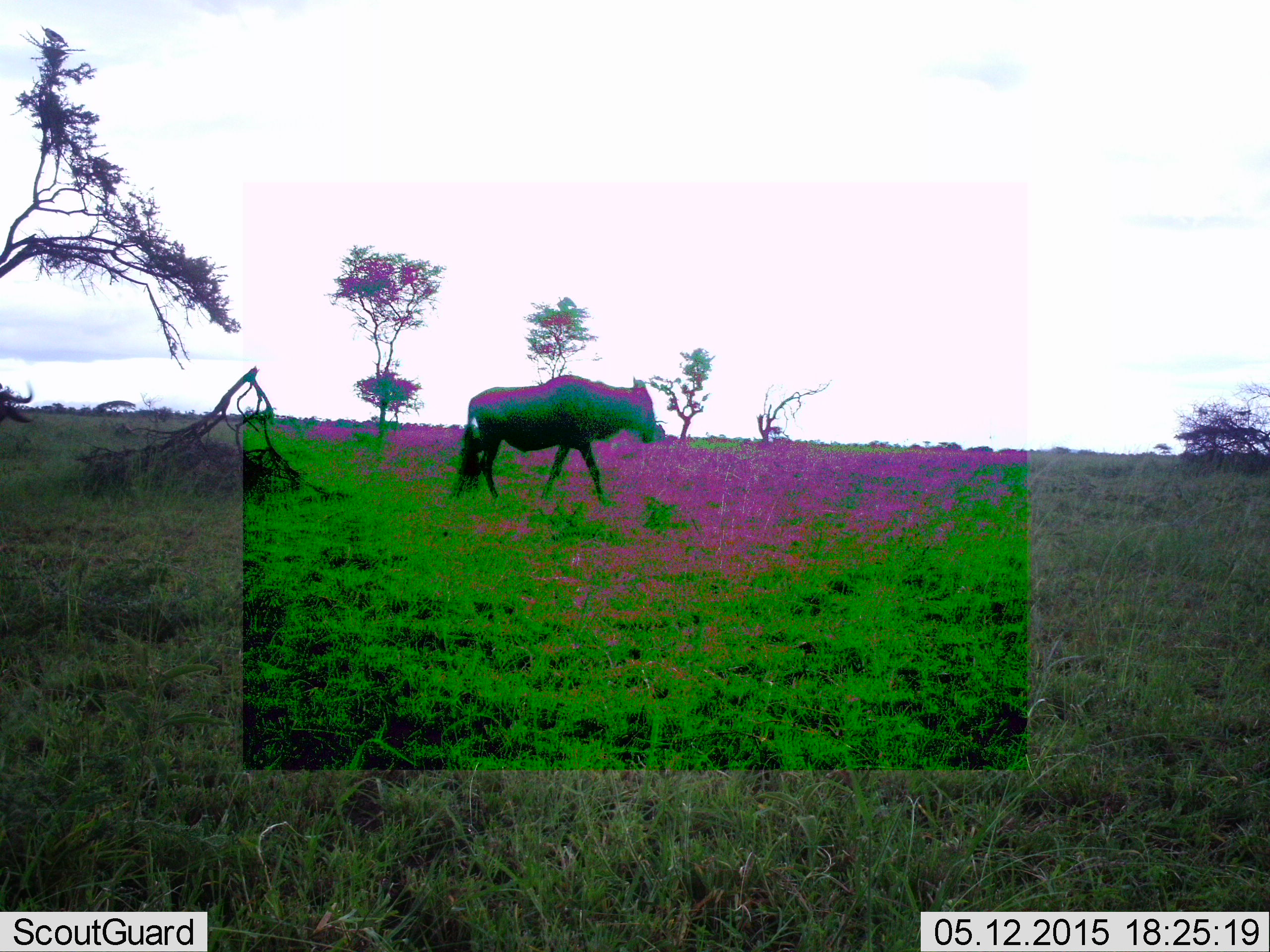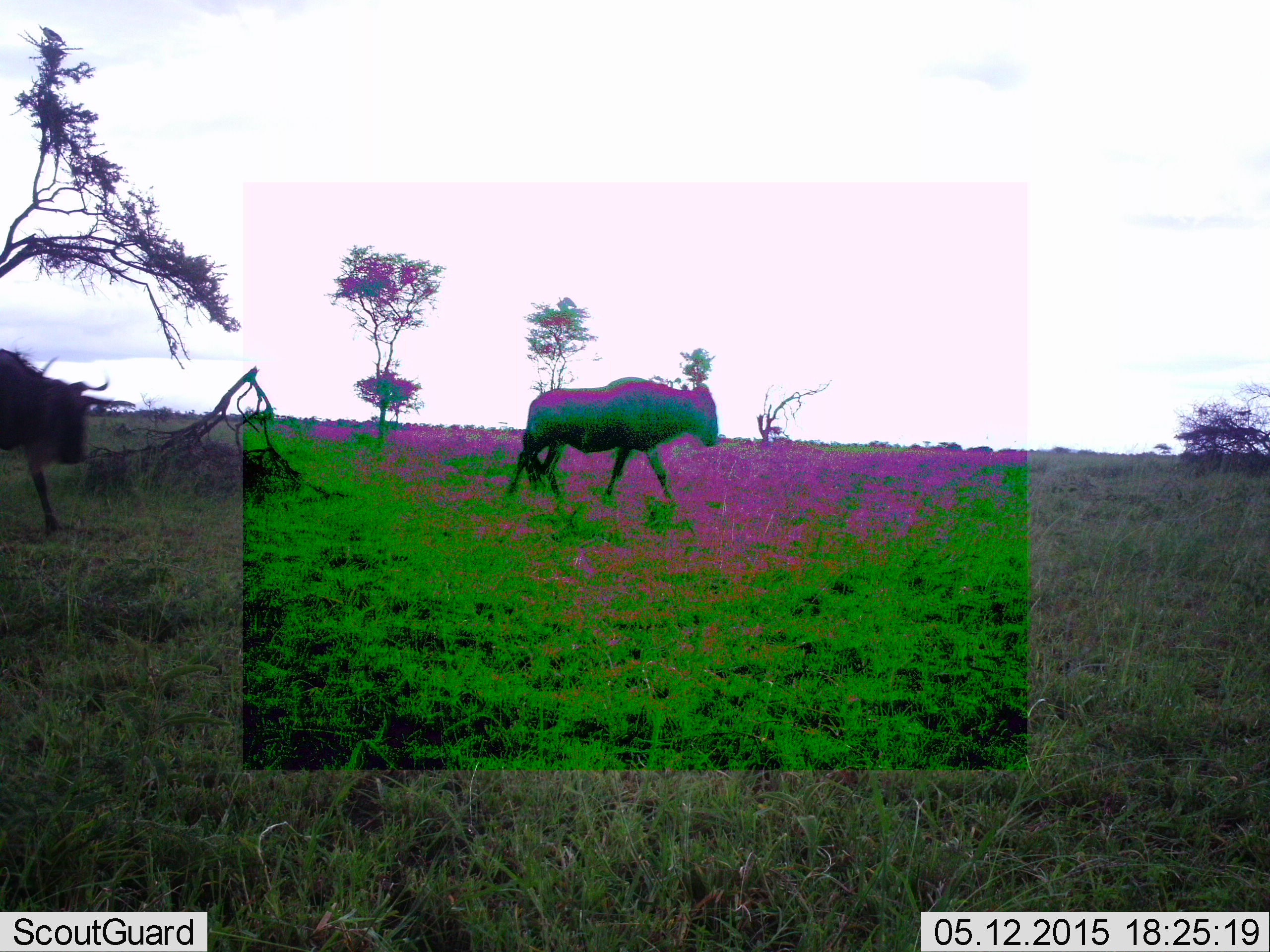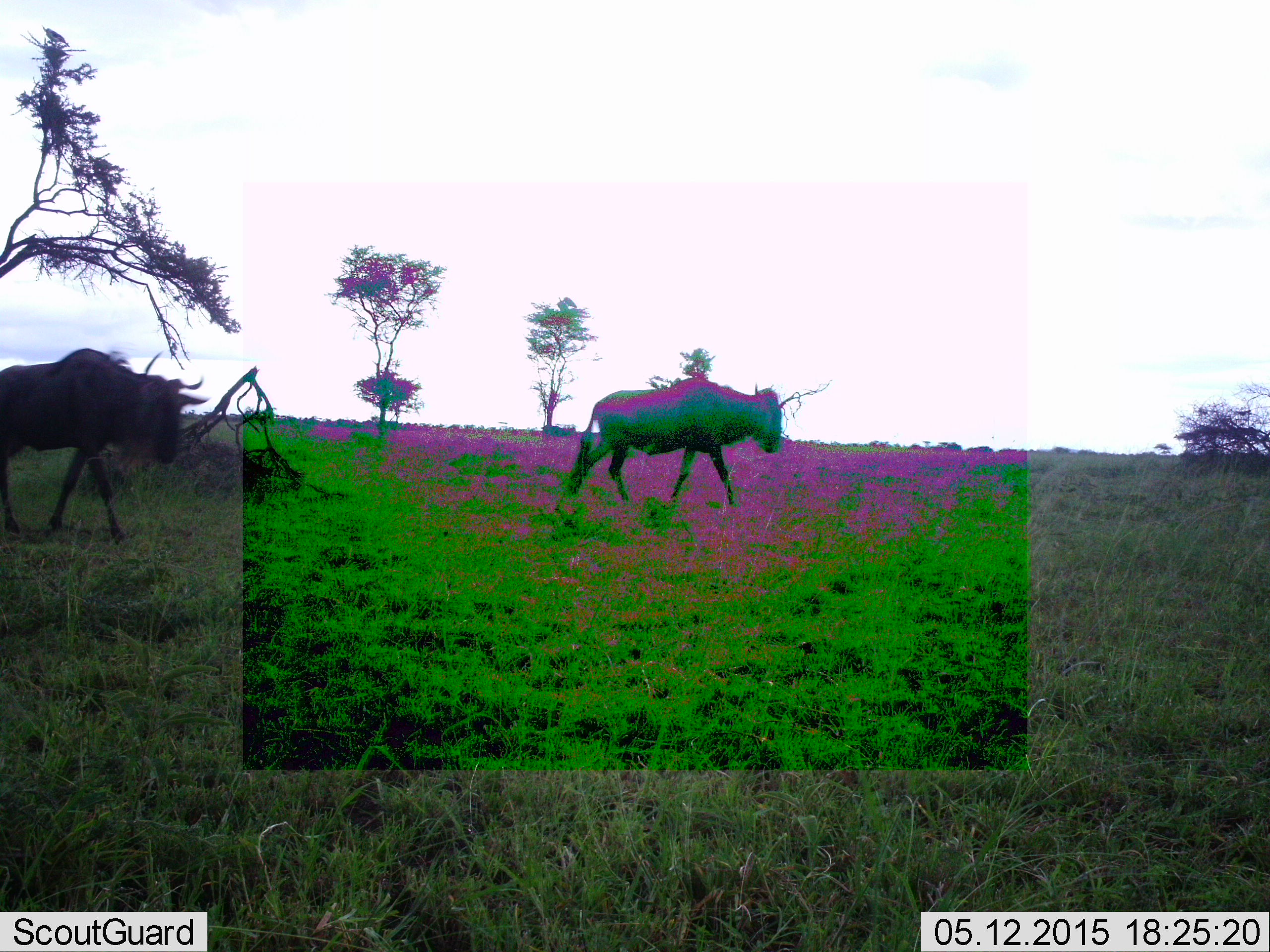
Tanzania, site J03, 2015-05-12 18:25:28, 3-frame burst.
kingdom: Animalia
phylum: Chordata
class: Mammalia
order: Artiodactyla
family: Bovidae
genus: Connochaetes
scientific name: Connochaetes taurinus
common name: blue wildebeest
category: wildebeest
Wildebeest (blue wildebeest) (Connochaetes taurinus), count 2. Behavior (volunteer vote fractions): standing 10%, resting 0%, moving 100%, interacting 0%. Young present (vote fraction): 0%. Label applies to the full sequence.